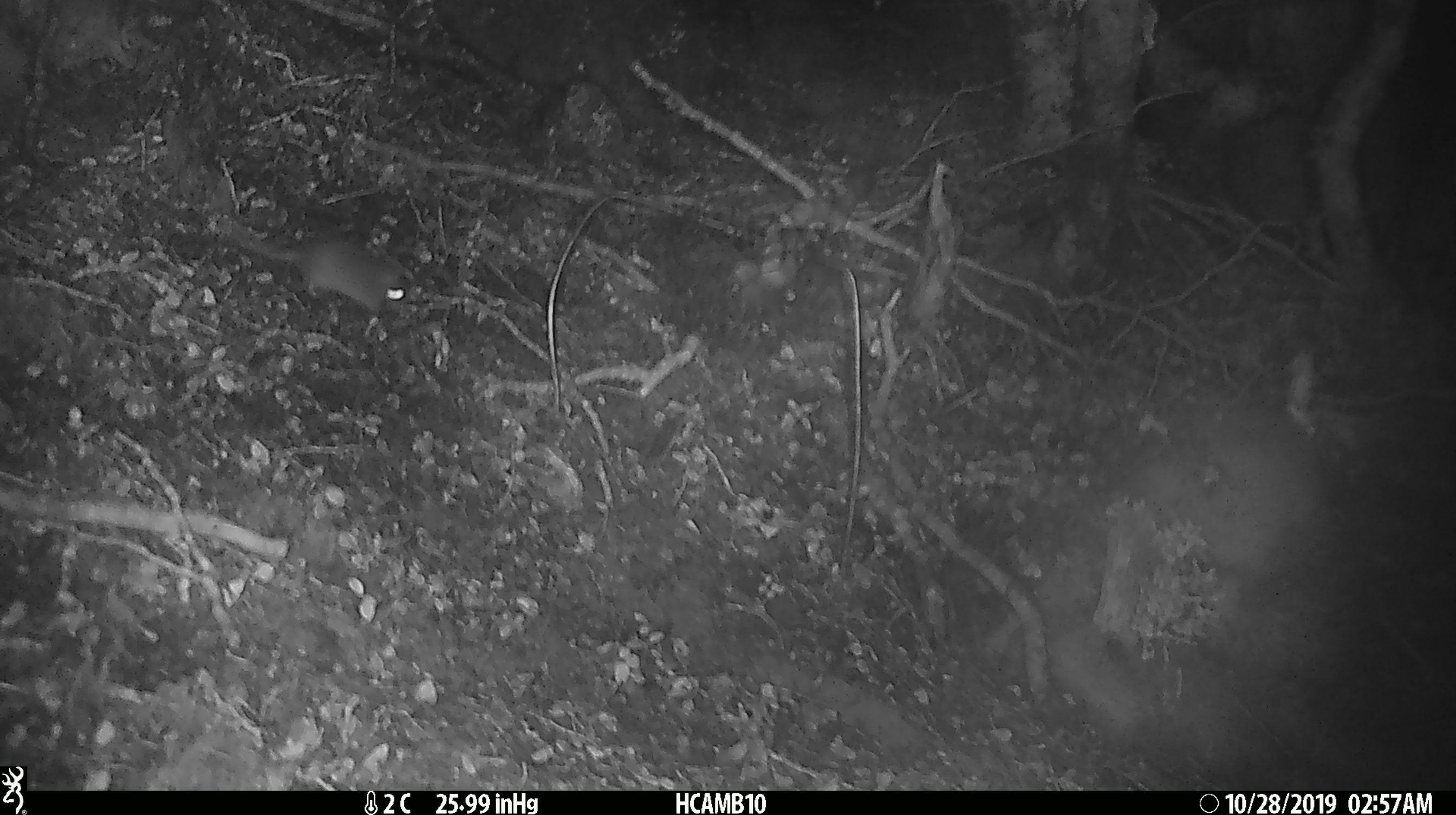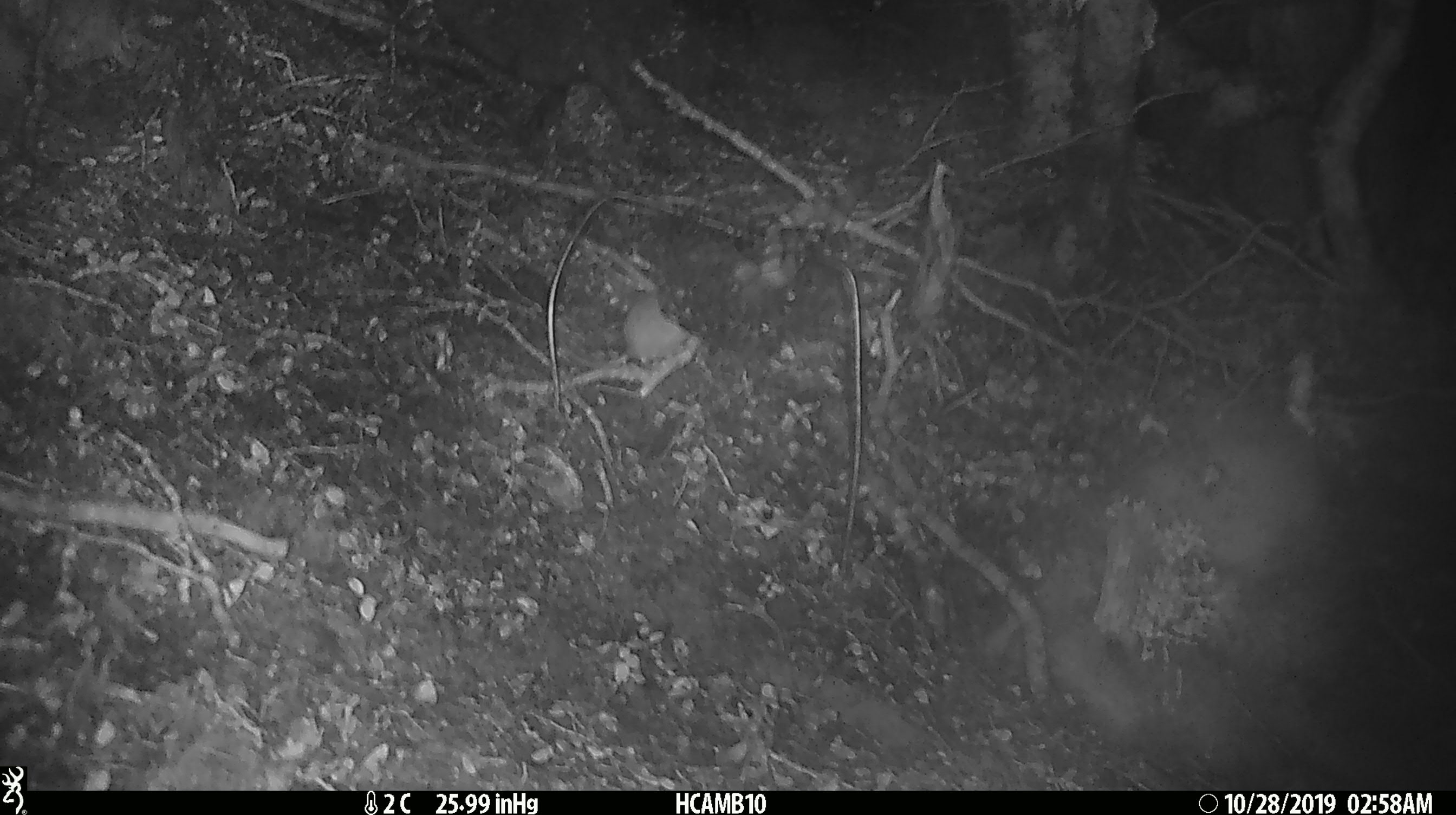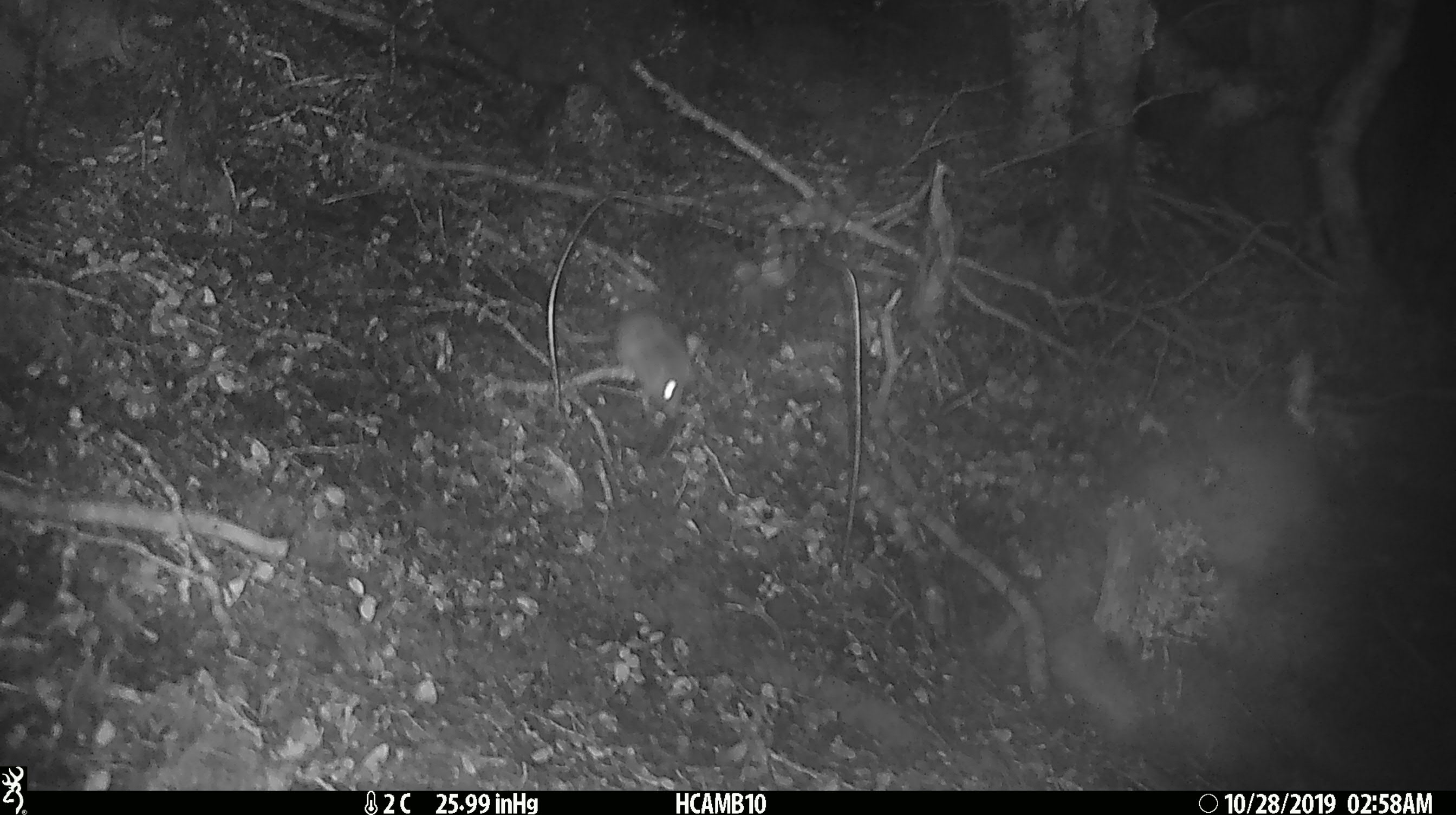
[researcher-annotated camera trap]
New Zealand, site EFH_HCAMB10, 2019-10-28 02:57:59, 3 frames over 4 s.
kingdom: Animalia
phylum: Chordata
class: Mammalia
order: Rodentia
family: Muridae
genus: Mus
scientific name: Mus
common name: mouse